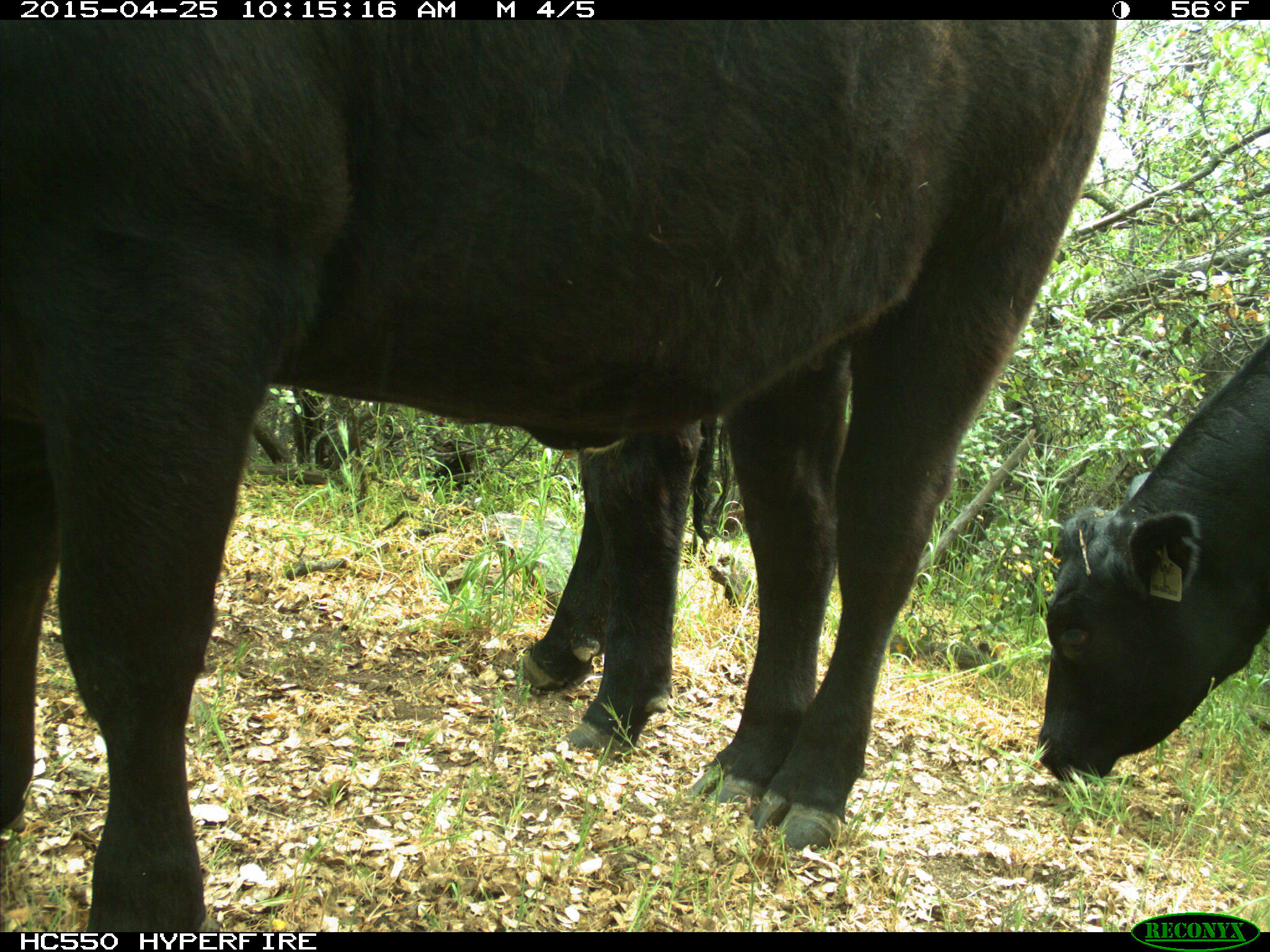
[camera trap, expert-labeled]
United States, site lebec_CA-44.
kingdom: Animalia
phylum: Chordata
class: Mammalia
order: Artiodactyla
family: Suidae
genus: Sus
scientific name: Sus scrofa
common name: wild boar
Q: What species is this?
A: Sus scrofa (wild boar).